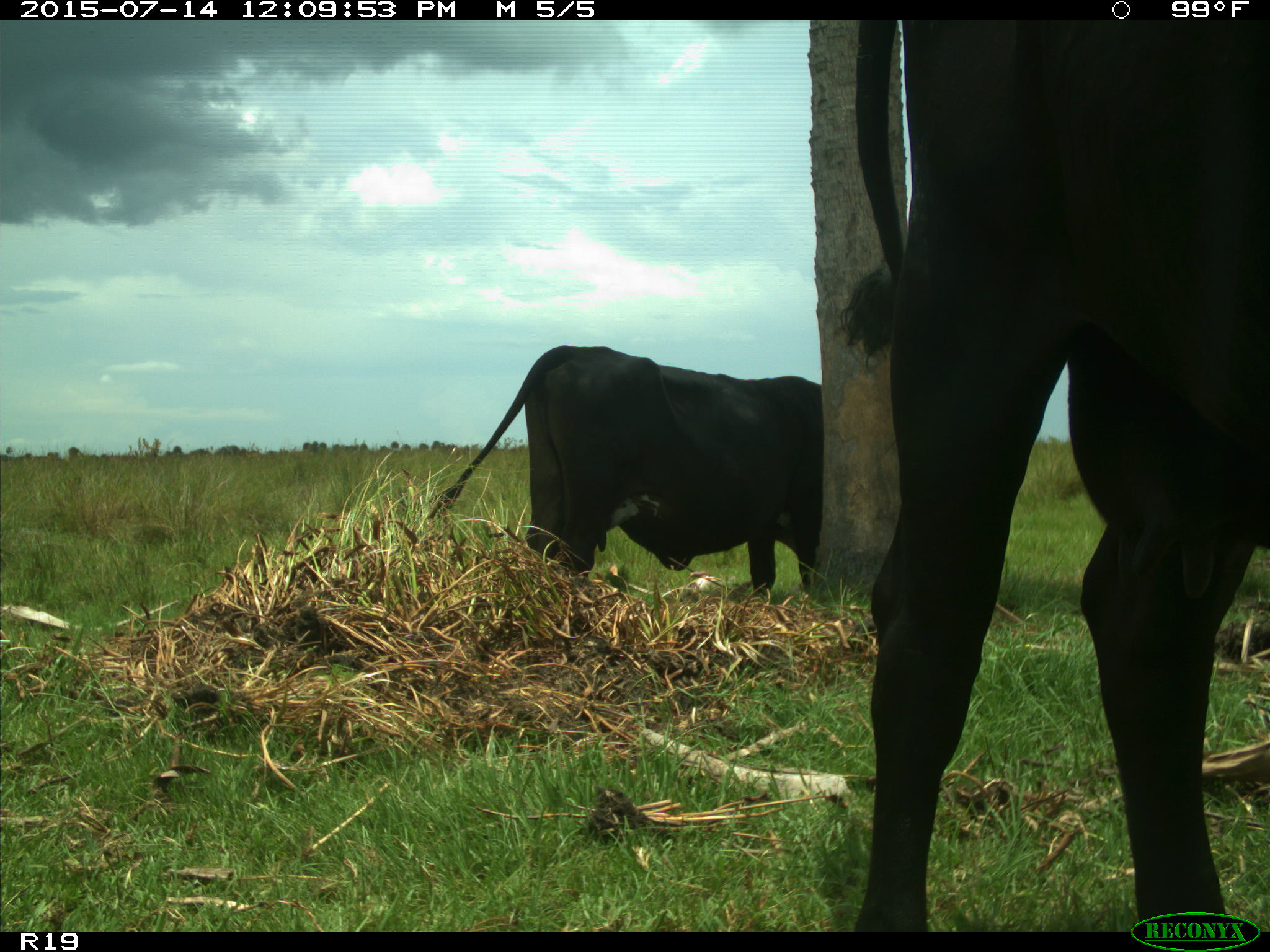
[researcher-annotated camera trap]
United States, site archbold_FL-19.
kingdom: Animalia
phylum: Chordata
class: Mammalia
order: Artiodactyla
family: Bovidae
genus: Bos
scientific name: Bos taurus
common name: domestic cow